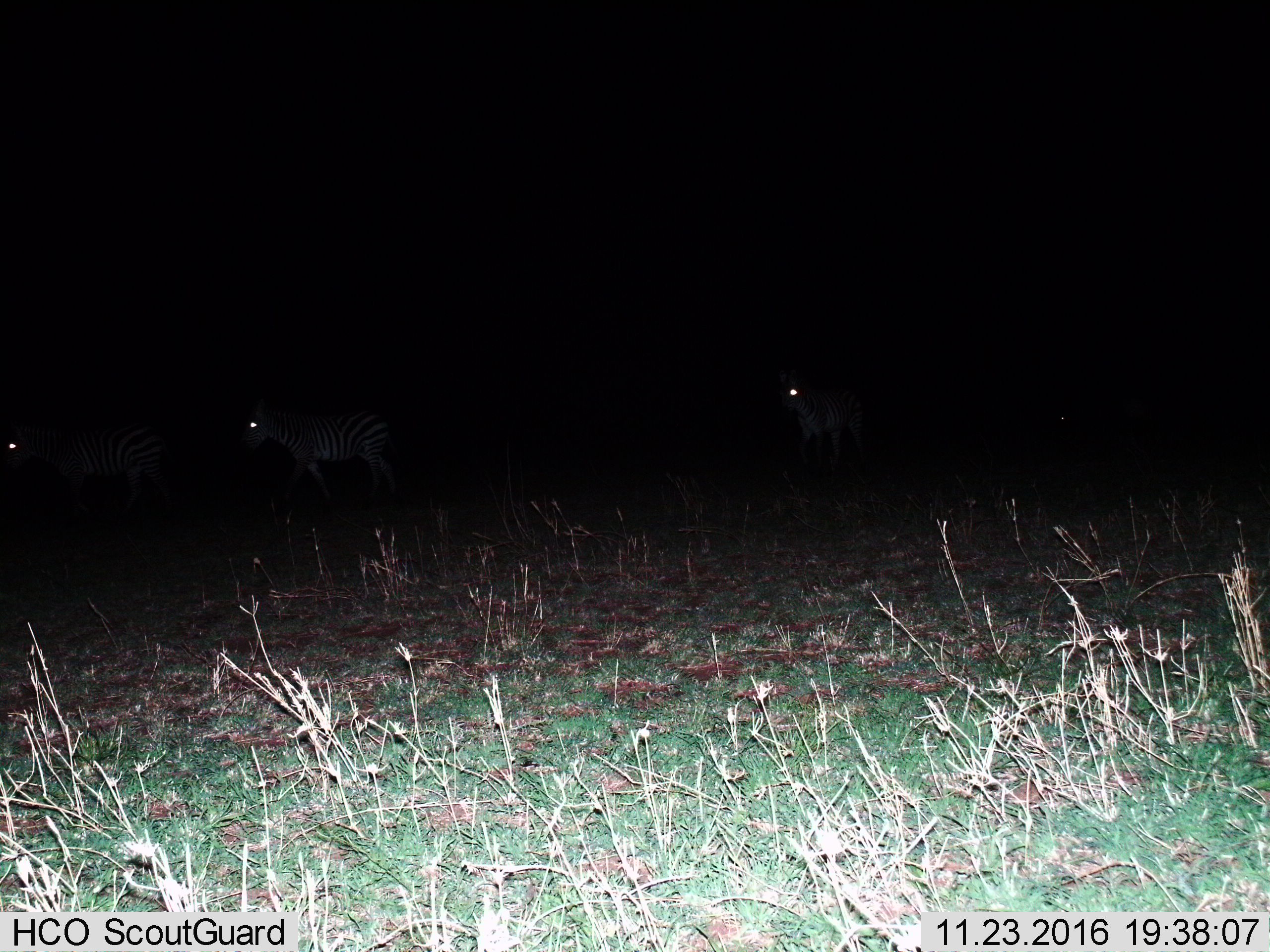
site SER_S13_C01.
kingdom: Animalia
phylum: Chordata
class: Mammalia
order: Perissodactyla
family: Equidae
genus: Equus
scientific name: Equus quagga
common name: plains zebra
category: zebraplains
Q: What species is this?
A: Zebraplains (plains zebra) (Equus quagga).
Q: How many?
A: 3.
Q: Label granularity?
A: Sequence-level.